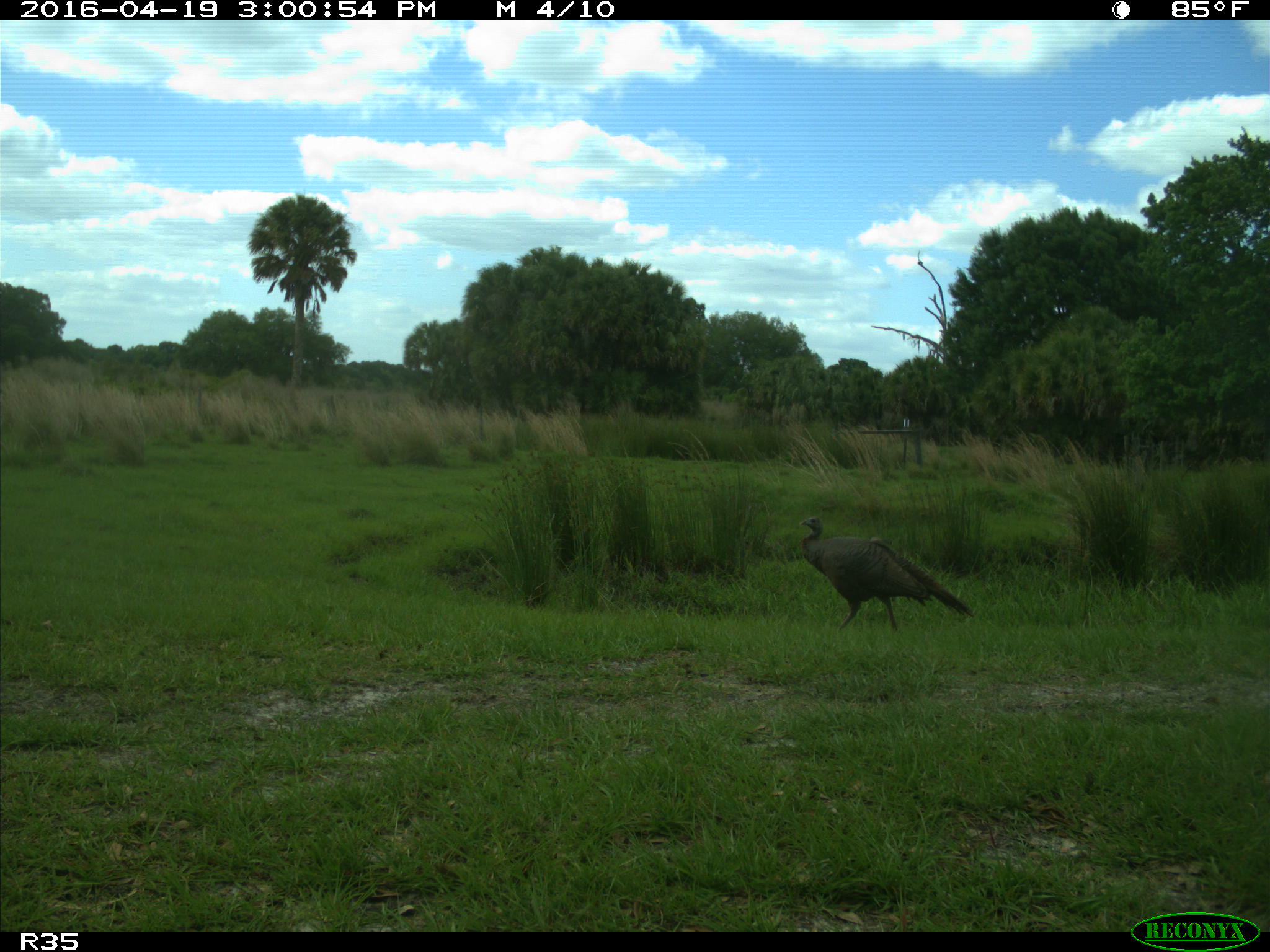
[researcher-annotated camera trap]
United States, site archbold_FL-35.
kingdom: Animalia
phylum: Chordata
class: Aves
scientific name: Aves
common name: birds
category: unidentified bird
Unidentified bird (birds) (Aves).